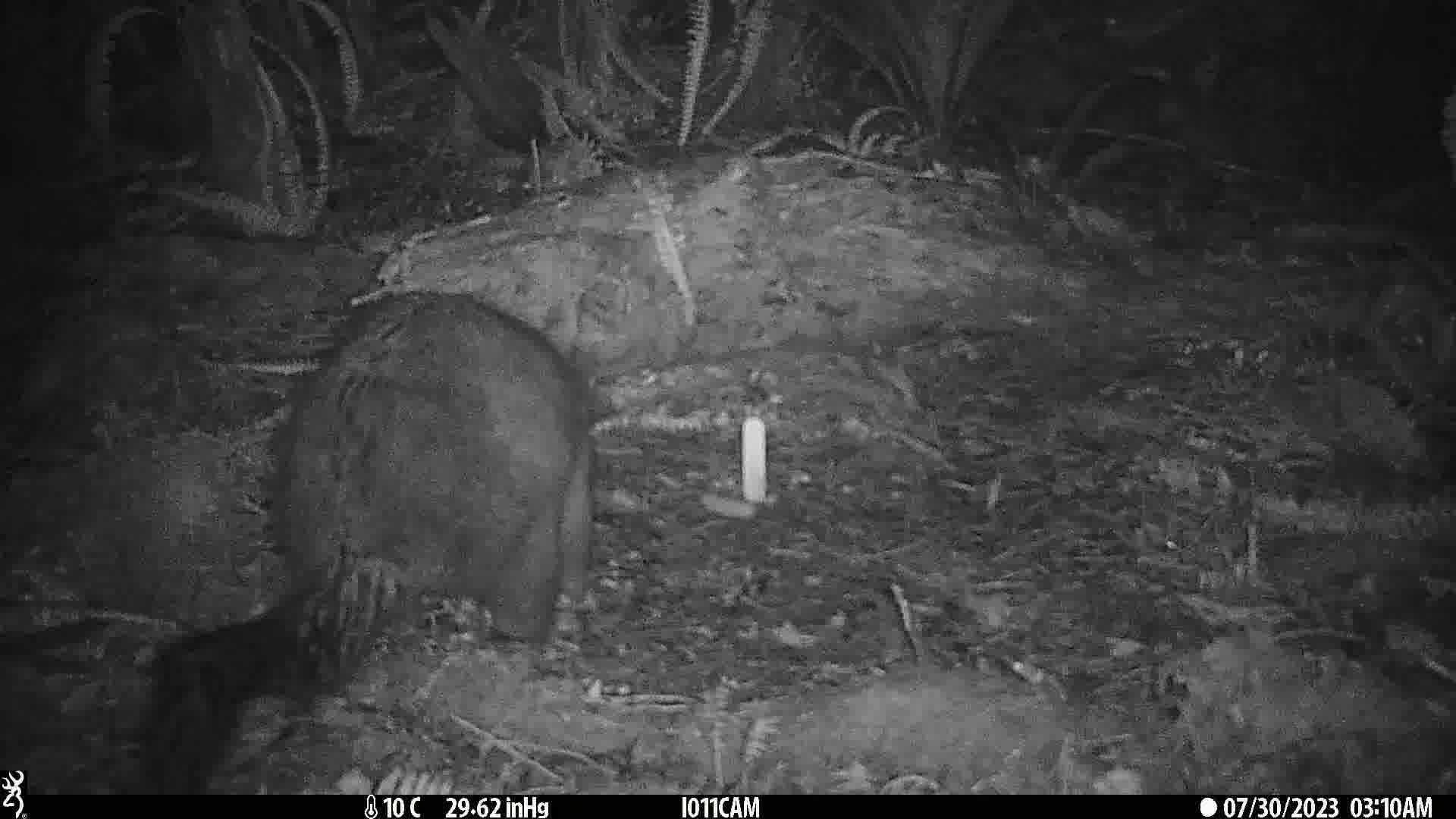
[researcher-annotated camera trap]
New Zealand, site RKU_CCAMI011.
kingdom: Animalia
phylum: Chordata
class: Mammalia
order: Diprotodontia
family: Phalangeridae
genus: Trichosurus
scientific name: Trichosurus vulpecula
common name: common brushtail possum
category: possum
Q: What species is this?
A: Possum (common brushtail possum) (Trichosurus vulpecula).